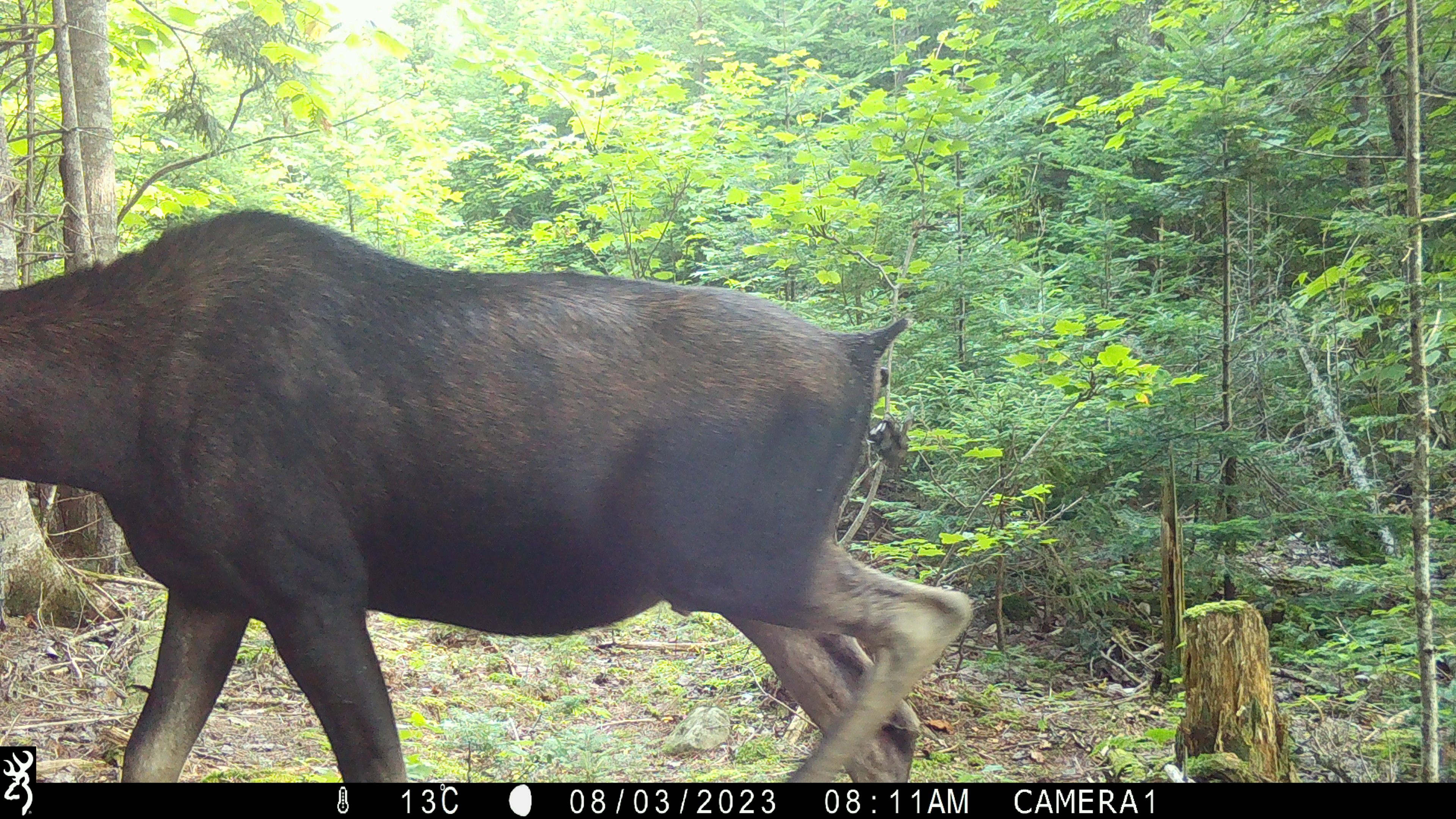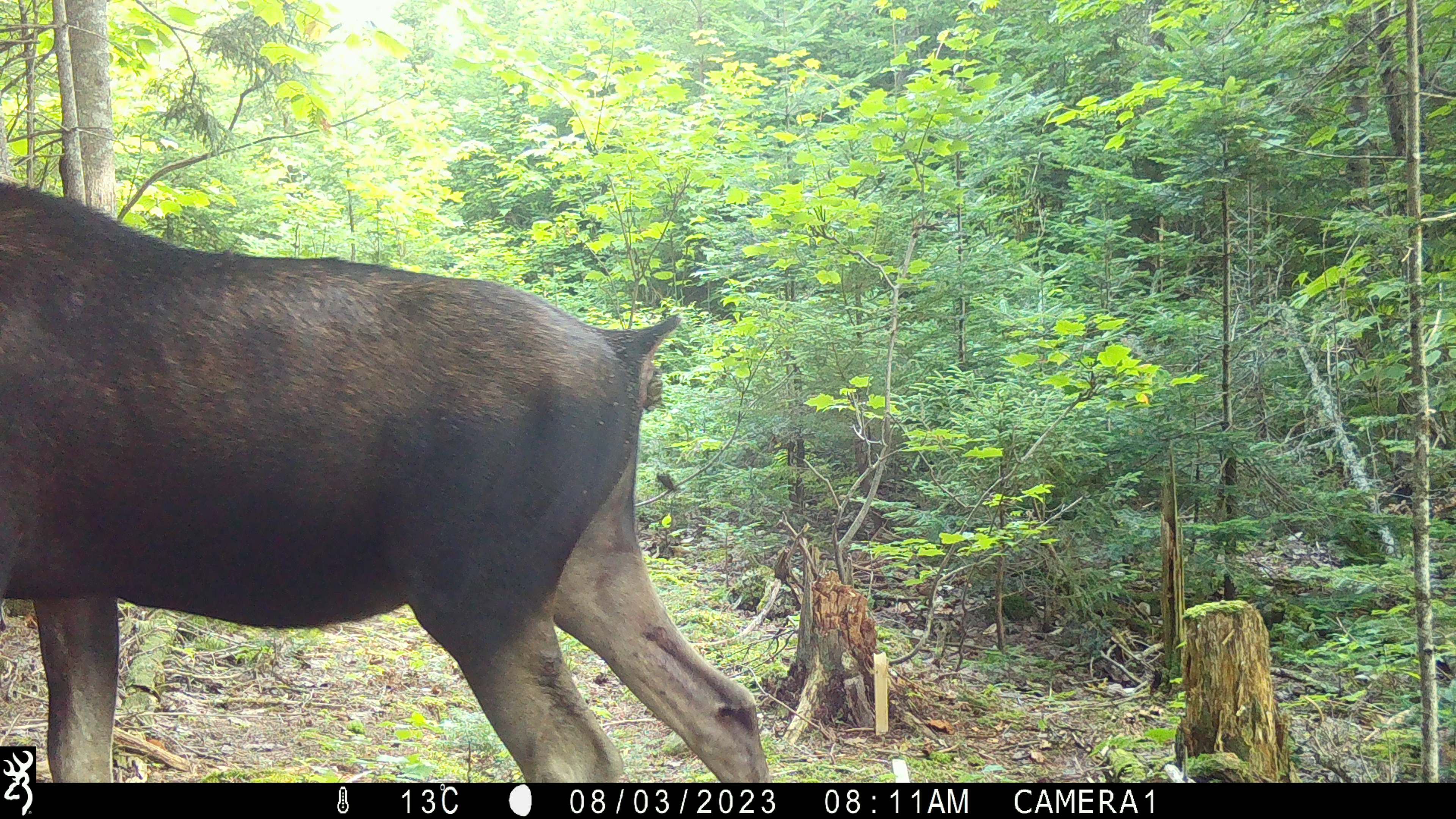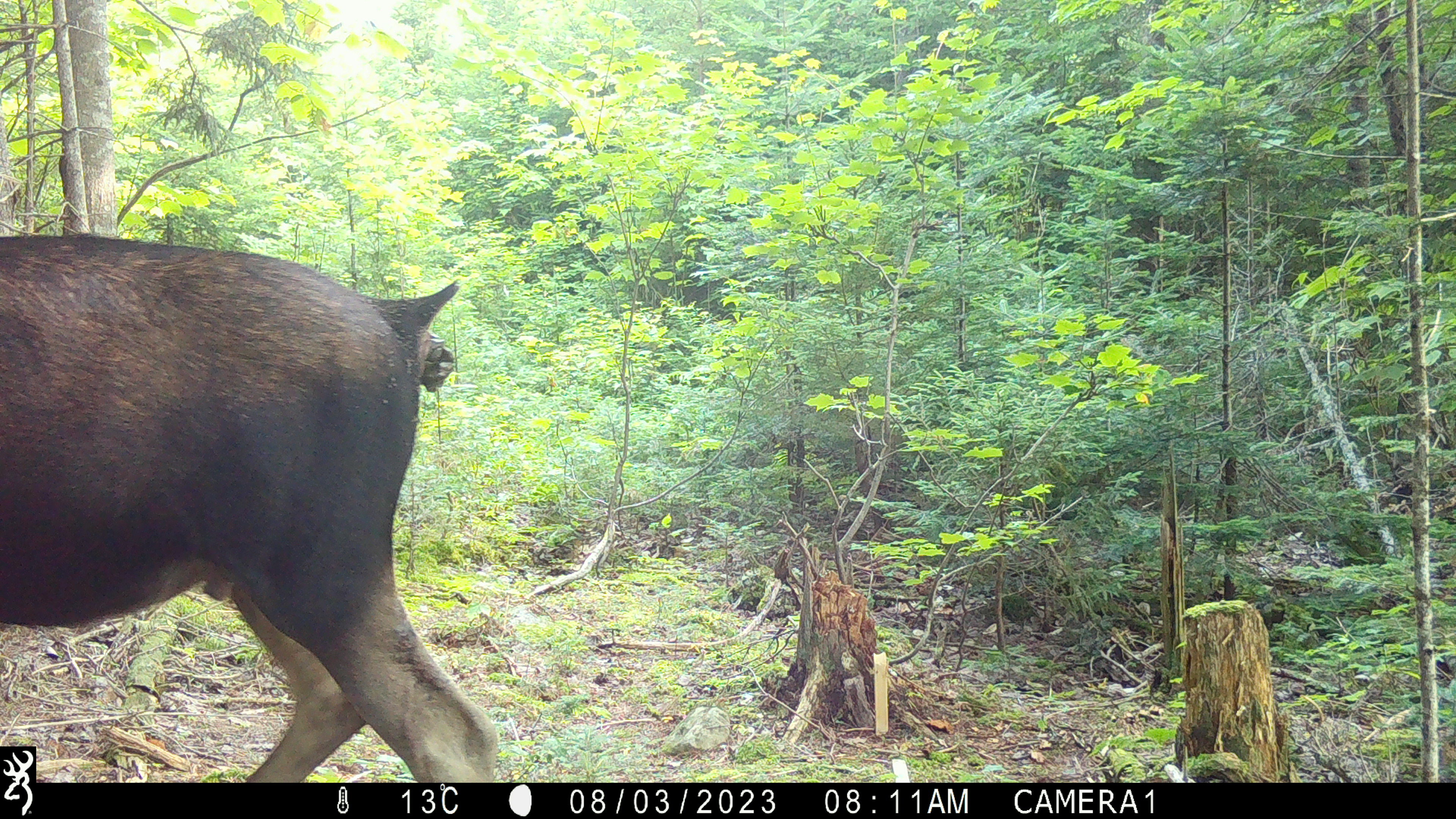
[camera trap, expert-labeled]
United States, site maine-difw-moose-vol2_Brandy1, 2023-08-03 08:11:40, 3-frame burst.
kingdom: Animalia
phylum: Chordata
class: Mammalia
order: Artiodactyla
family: Cervidae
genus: Alces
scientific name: Alces alces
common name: moose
Moose (Alces alces).